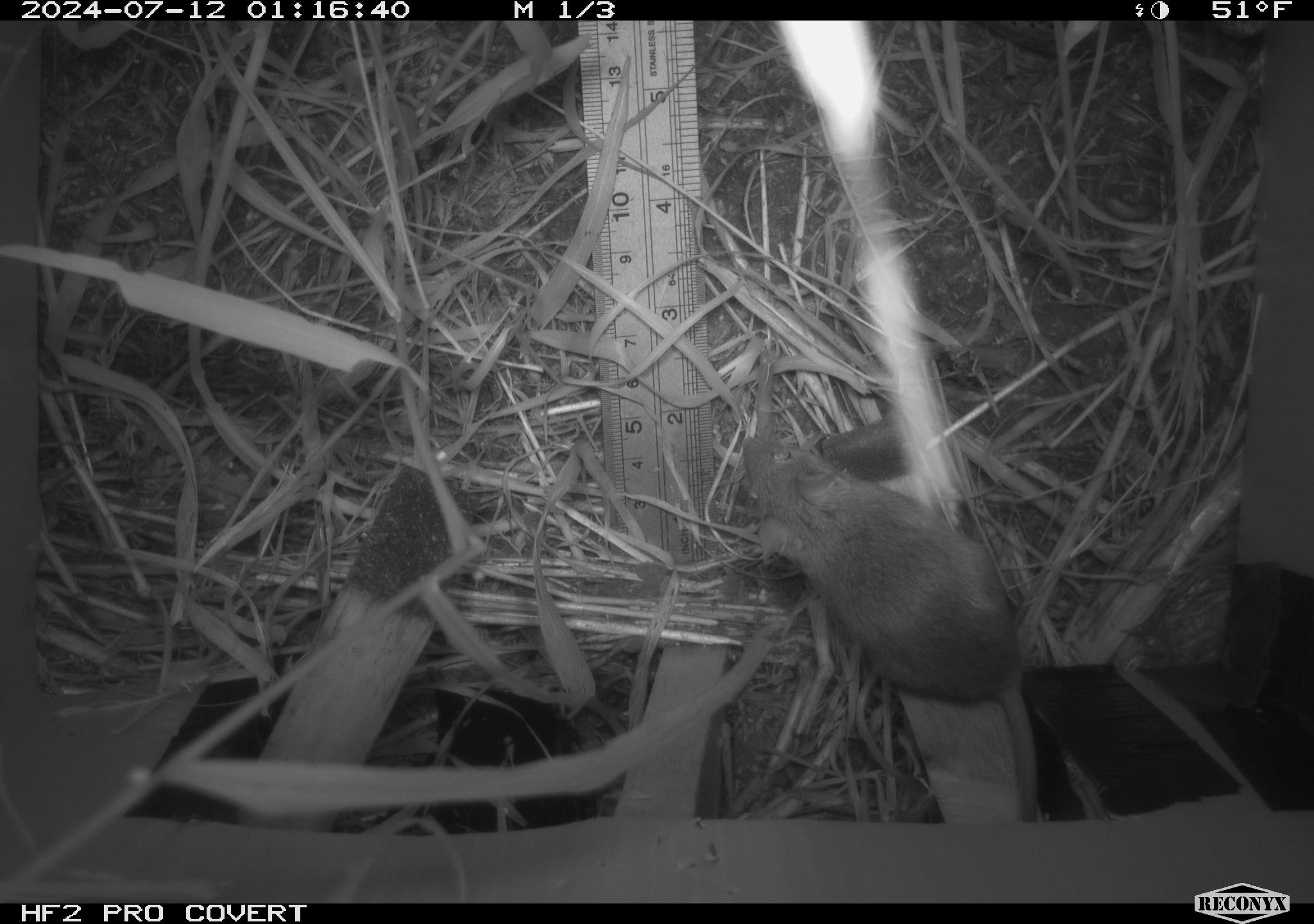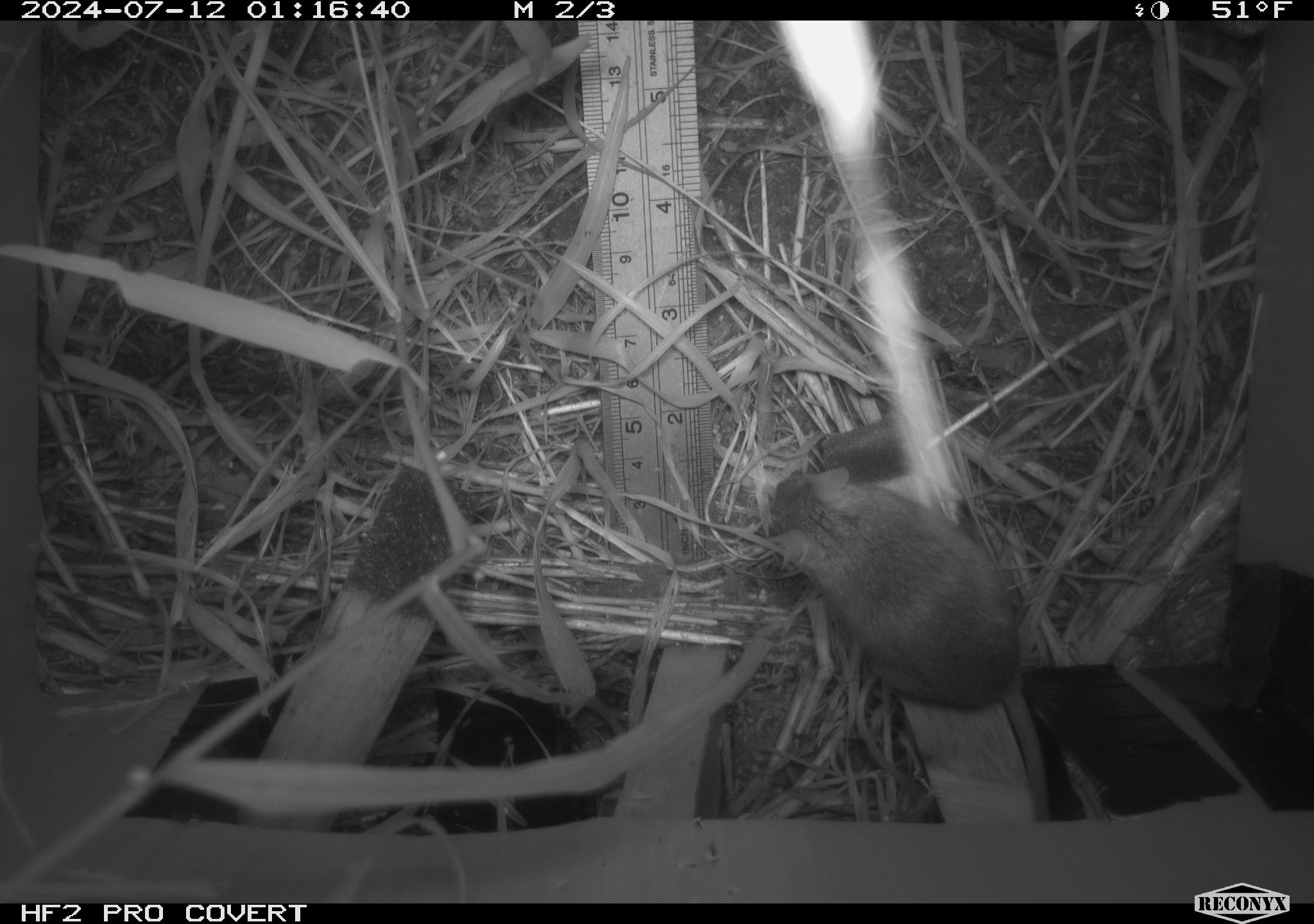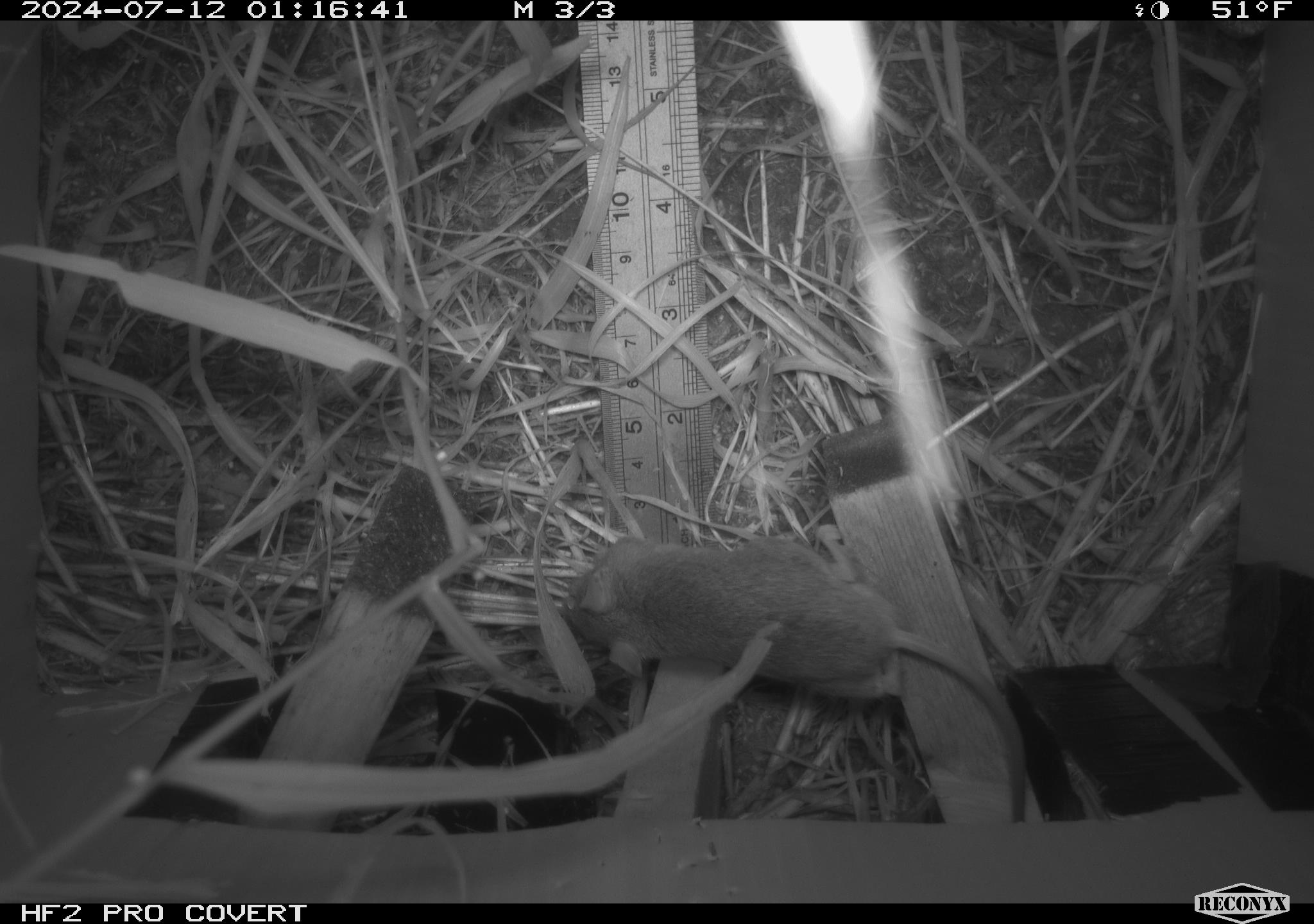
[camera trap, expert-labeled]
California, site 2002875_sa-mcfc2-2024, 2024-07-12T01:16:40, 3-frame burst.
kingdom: Animalia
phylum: Chordata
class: Mammalia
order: Rodentia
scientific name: Rodentia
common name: rodent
Rodent (Rodentia).